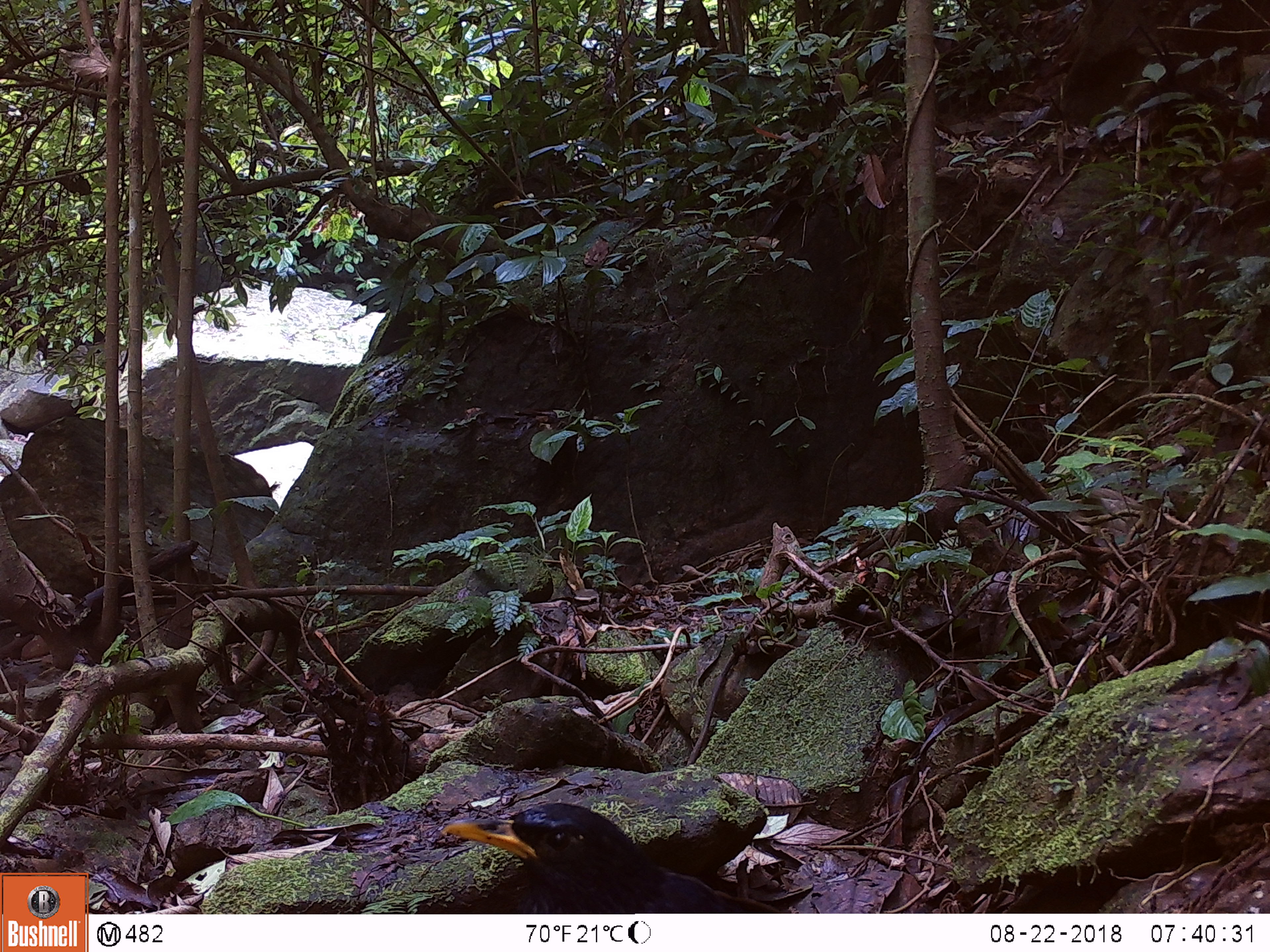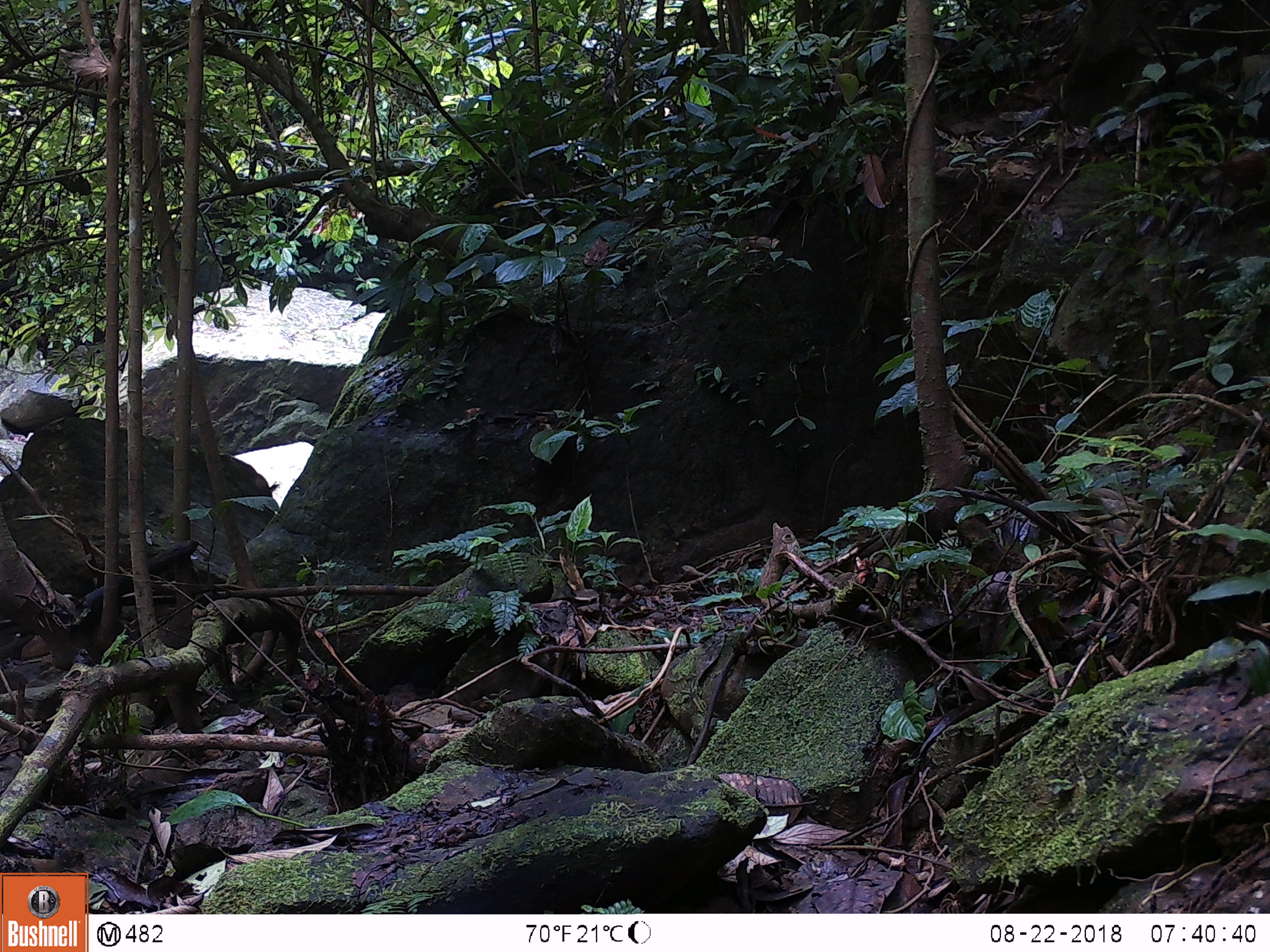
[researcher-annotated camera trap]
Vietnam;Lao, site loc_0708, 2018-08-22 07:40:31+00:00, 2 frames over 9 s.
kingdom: Animalia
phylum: Chordata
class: Aves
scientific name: Aves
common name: bird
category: unidentified bird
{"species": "unidentified bird (bird) (Aves)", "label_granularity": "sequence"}